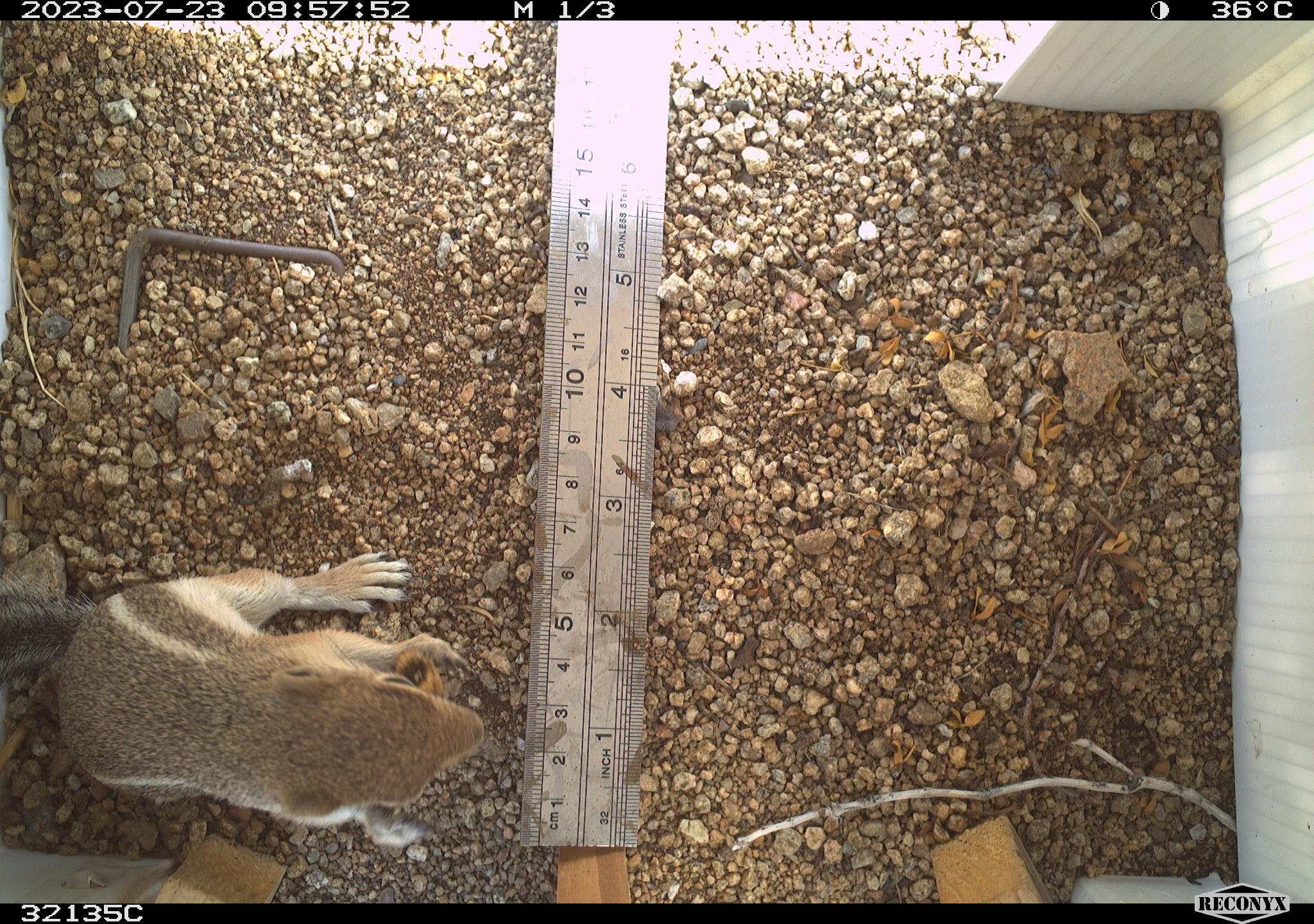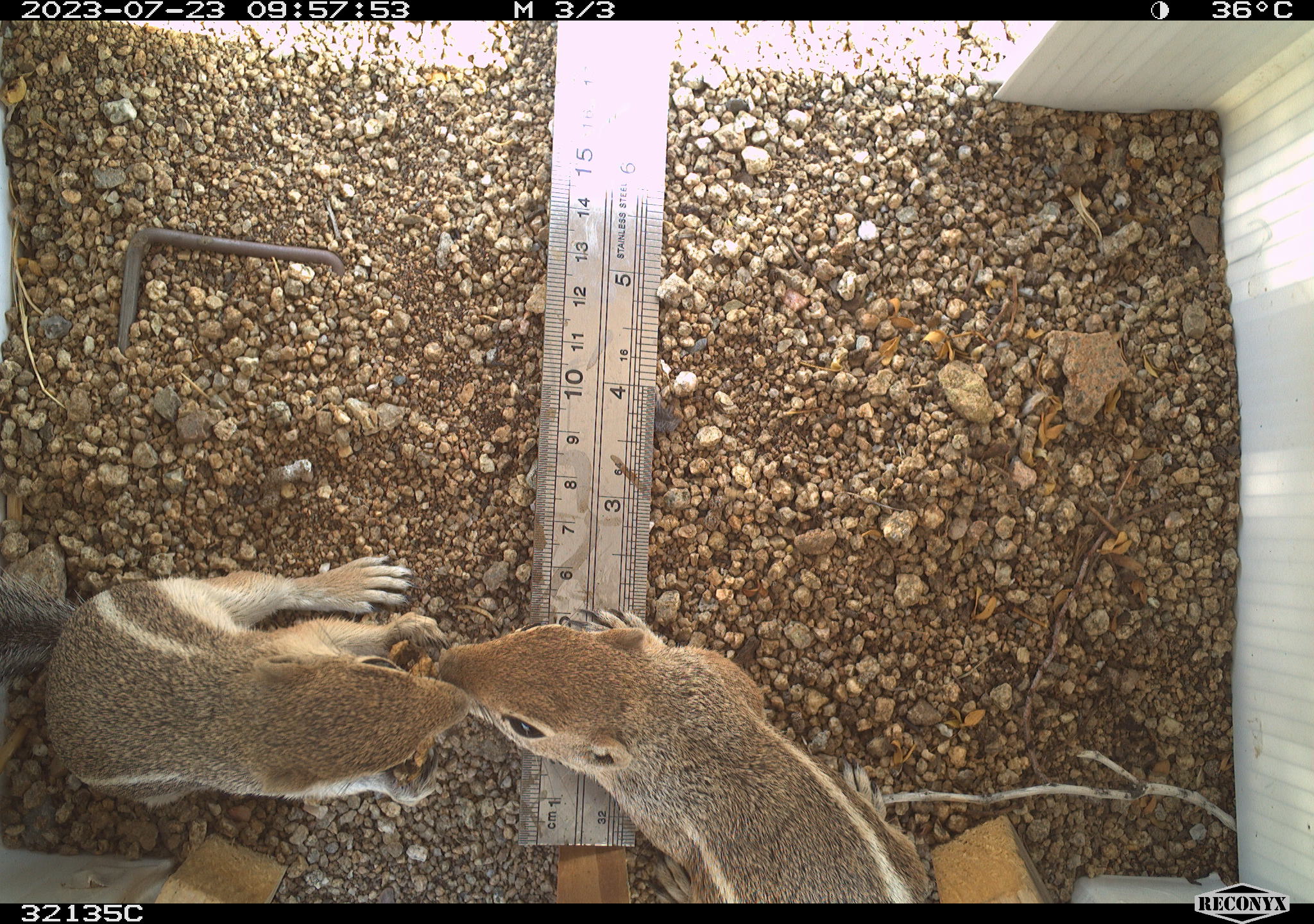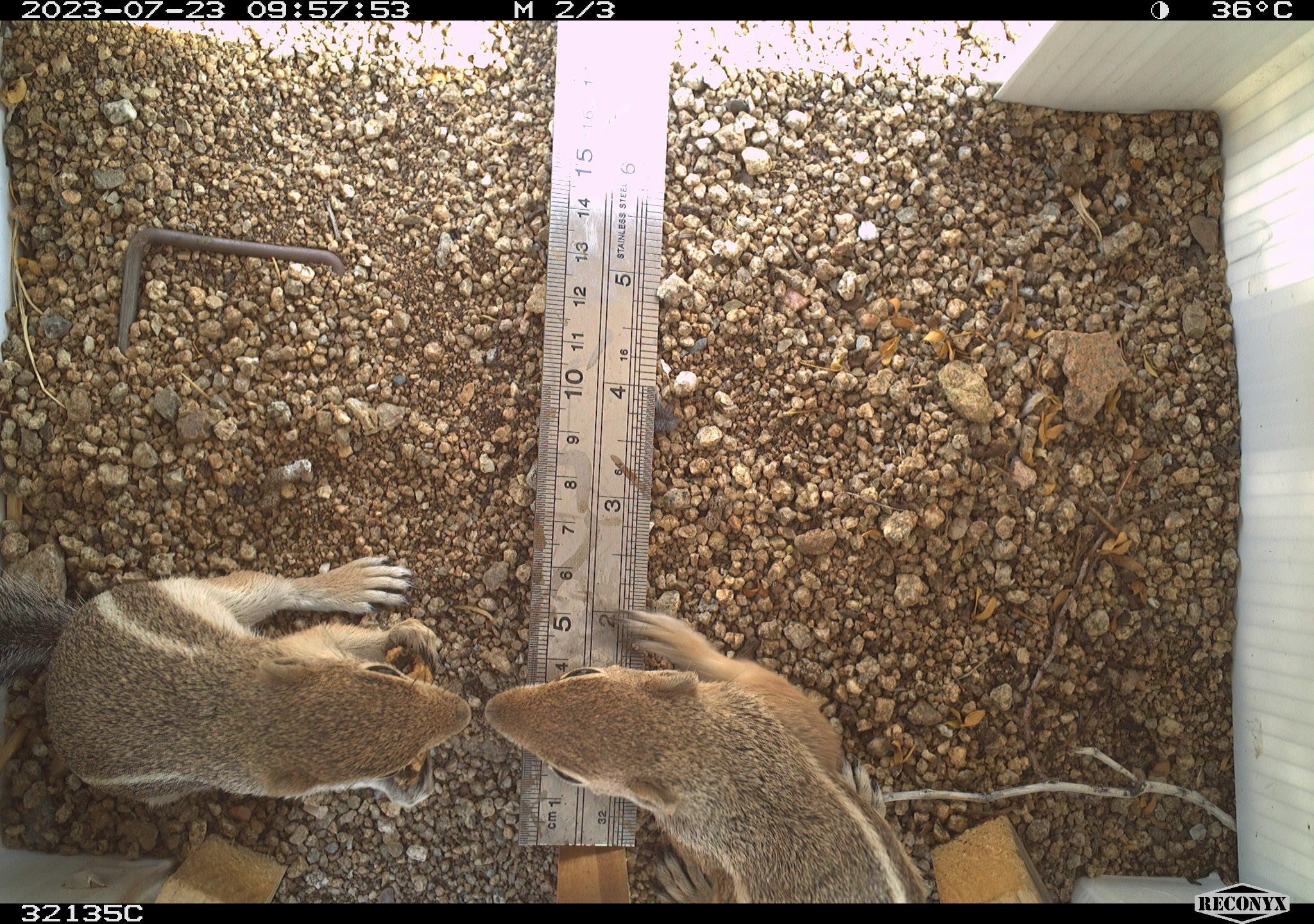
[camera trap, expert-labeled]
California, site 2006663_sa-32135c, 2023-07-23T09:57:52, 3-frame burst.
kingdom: Animalia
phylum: Chordata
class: Mammalia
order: Rodentia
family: Sciuridae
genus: Ammospermophilus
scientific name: Ammospermophilus leucurus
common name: white-tailed antelope squirrel